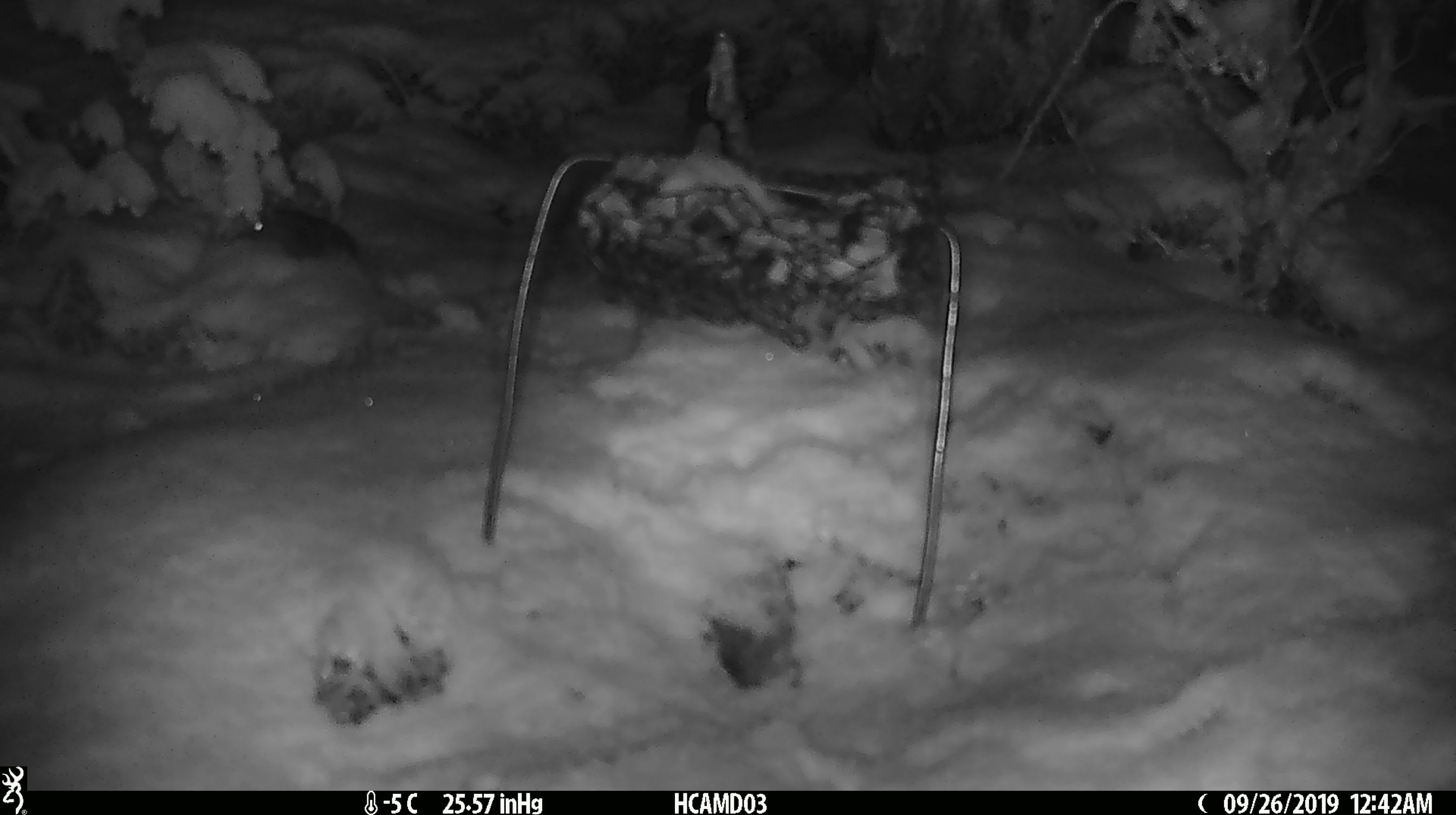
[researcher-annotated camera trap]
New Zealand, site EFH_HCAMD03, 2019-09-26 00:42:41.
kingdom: Animalia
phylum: Chordata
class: Mammalia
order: Rodentia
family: Muridae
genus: Mus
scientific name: Mus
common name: mouse